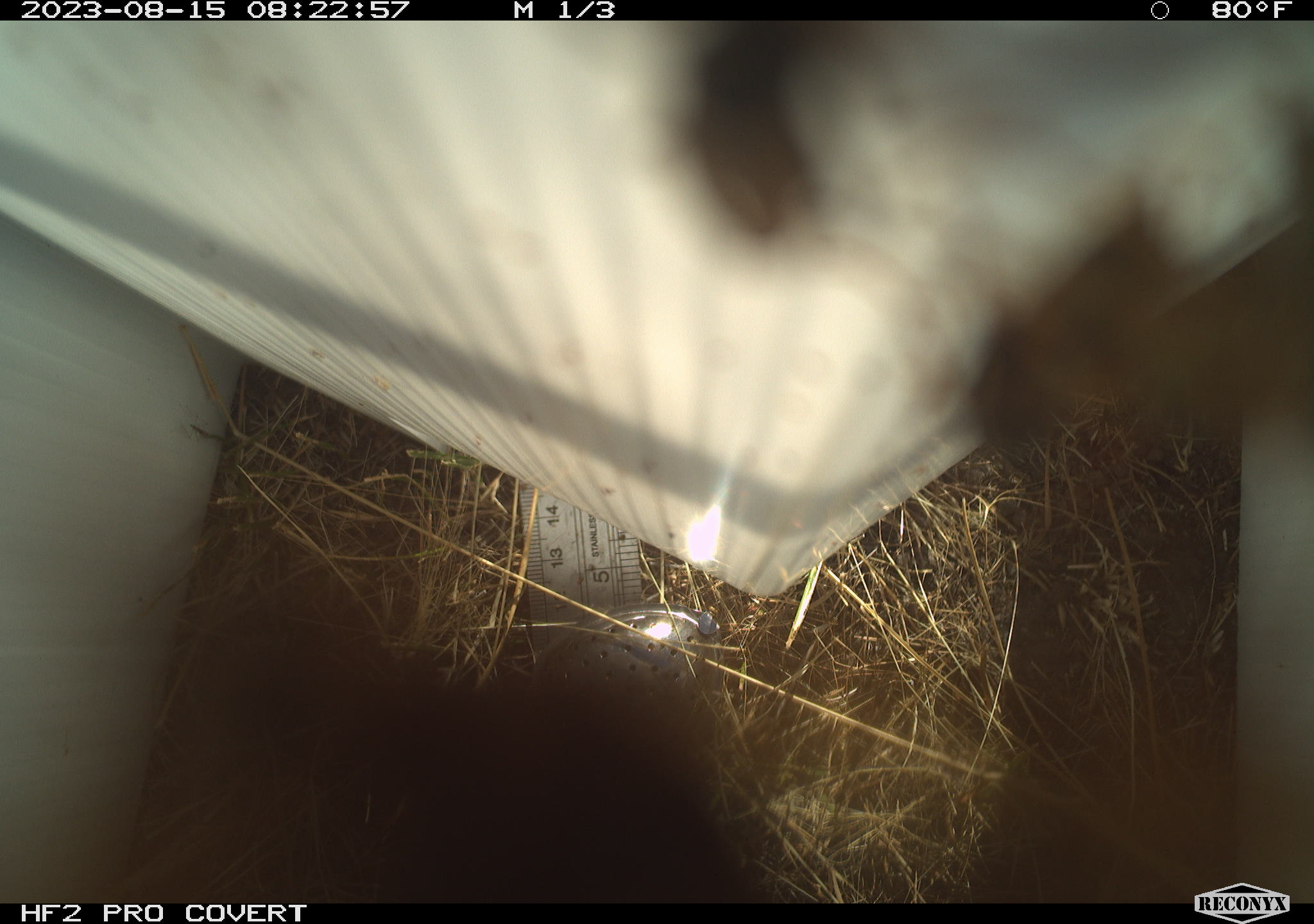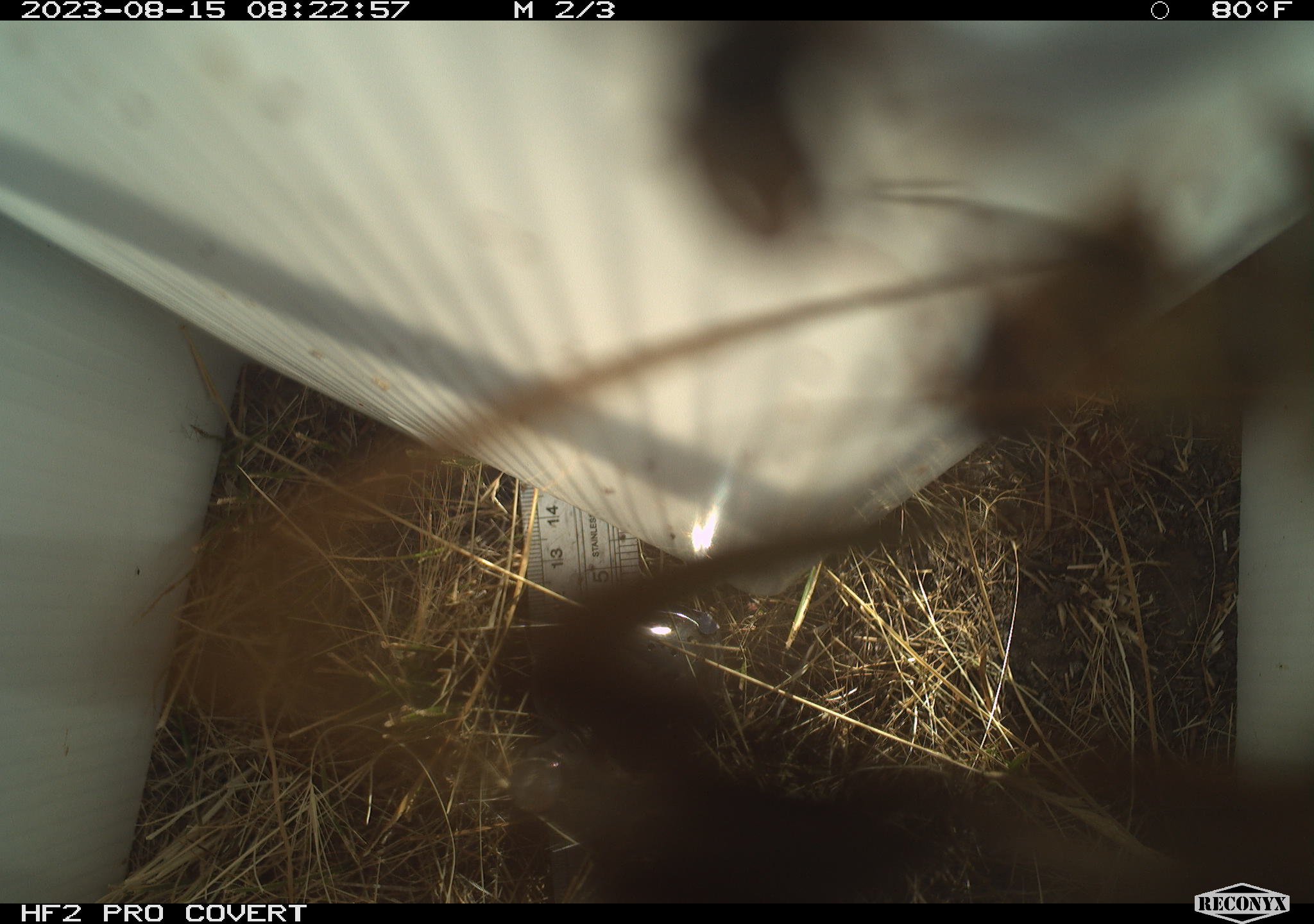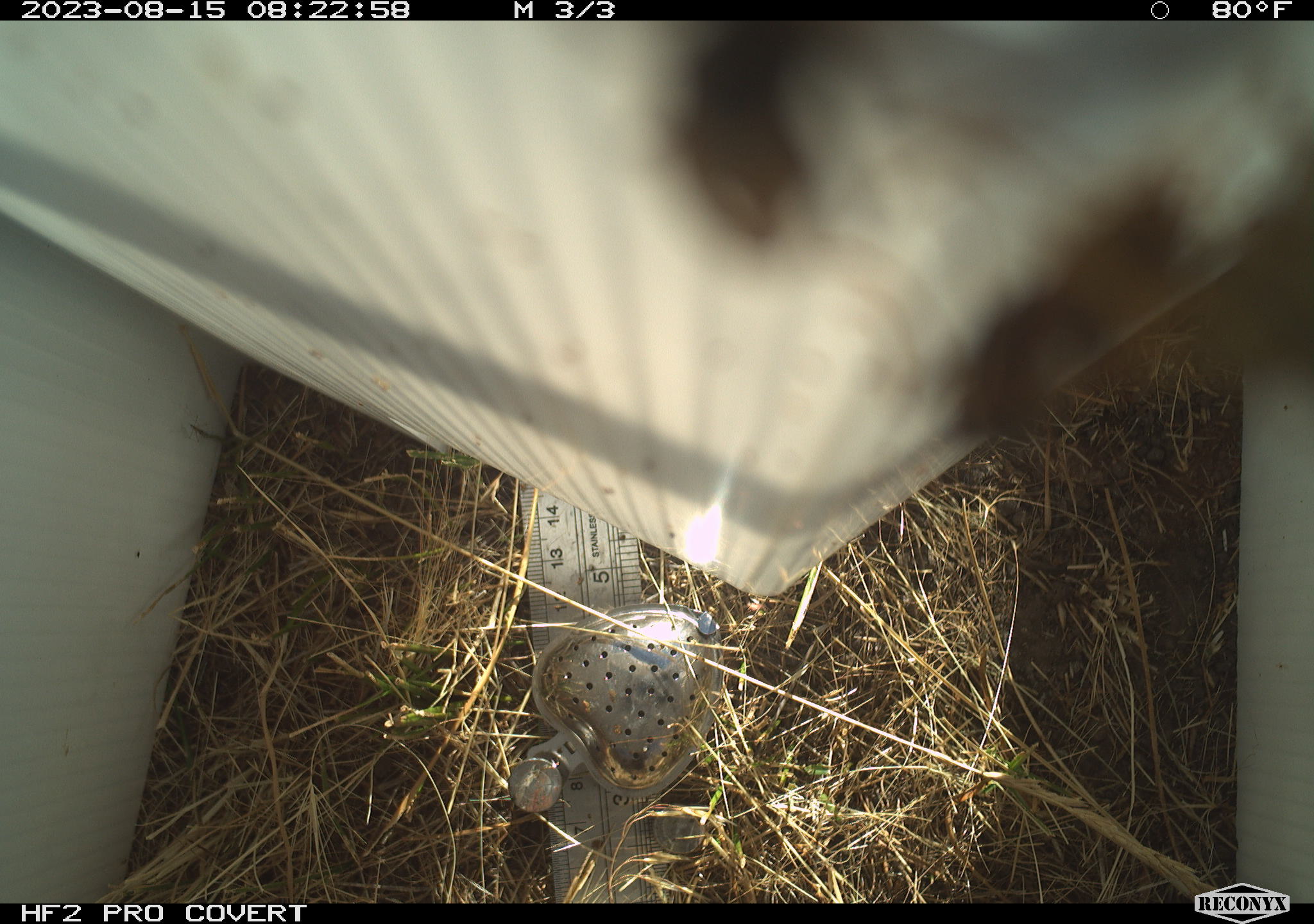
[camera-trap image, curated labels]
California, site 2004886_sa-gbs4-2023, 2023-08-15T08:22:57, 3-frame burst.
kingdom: Animalia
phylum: Arthropoda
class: Insecta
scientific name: Insecta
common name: insect